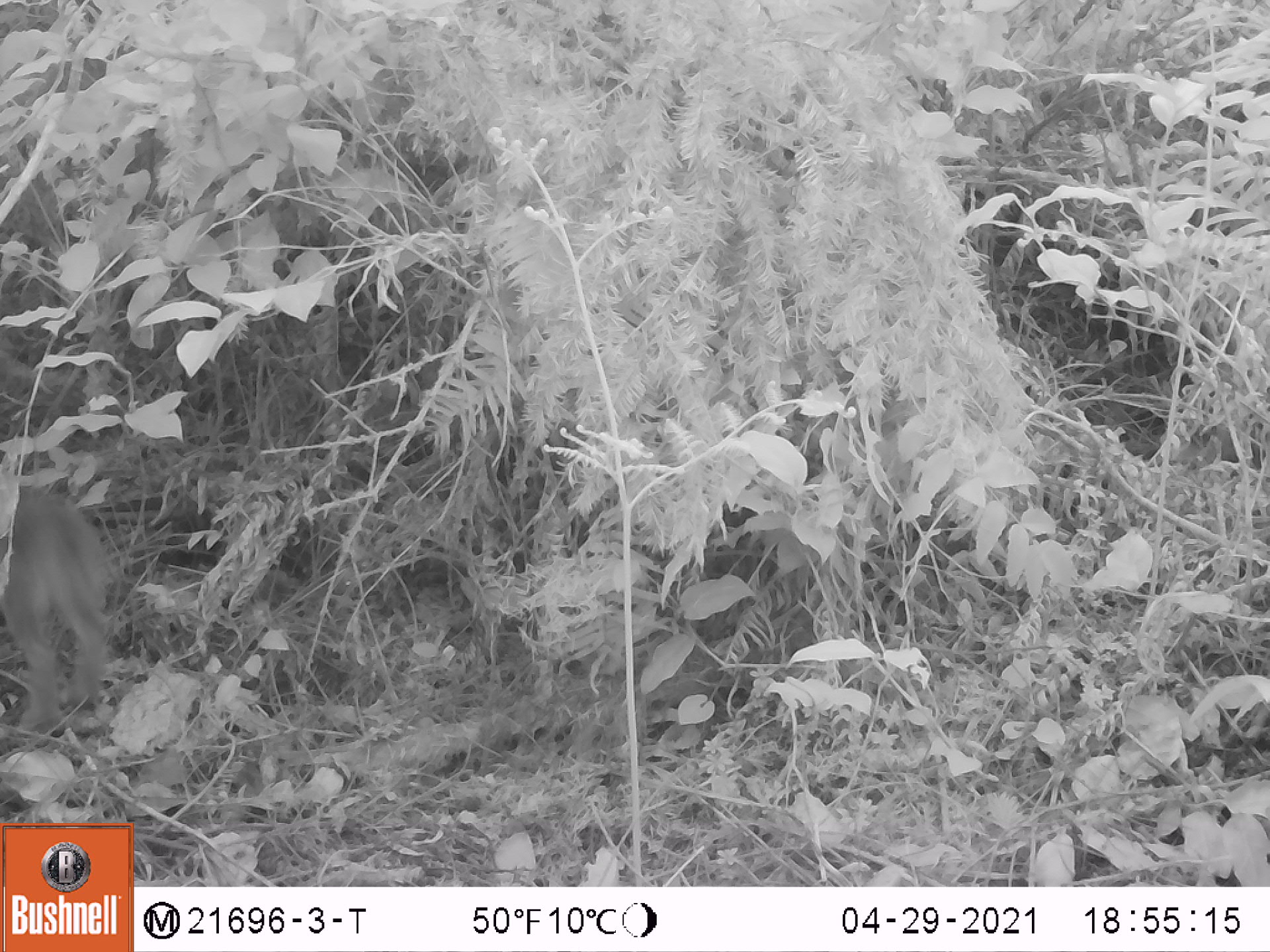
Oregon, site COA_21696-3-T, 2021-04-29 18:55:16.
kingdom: Animalia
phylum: Chordata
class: Mammalia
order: Lagomorpha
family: Leporidae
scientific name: Leporidae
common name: hares and rabbits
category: leporidae family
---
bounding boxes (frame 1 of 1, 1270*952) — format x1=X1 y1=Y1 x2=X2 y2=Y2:
leporidae family: x1=0 y1=455 x2=132 y2=746